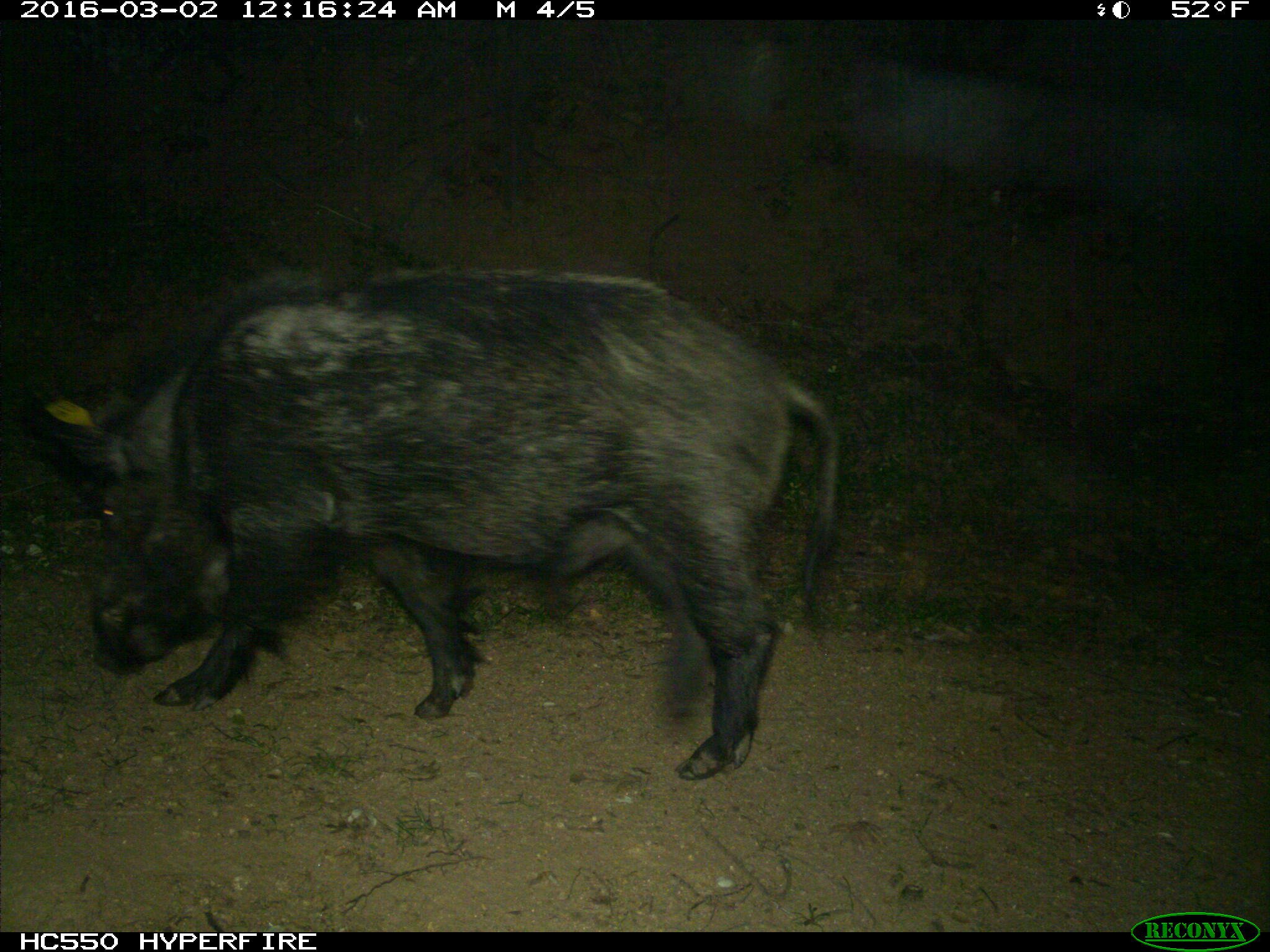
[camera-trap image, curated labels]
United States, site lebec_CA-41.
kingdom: Animalia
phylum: Chordata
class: Mammalia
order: Artiodactyla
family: Suidae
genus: Sus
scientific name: Sus scrofa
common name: wild boar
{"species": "Sus scrofa (wild boar)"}